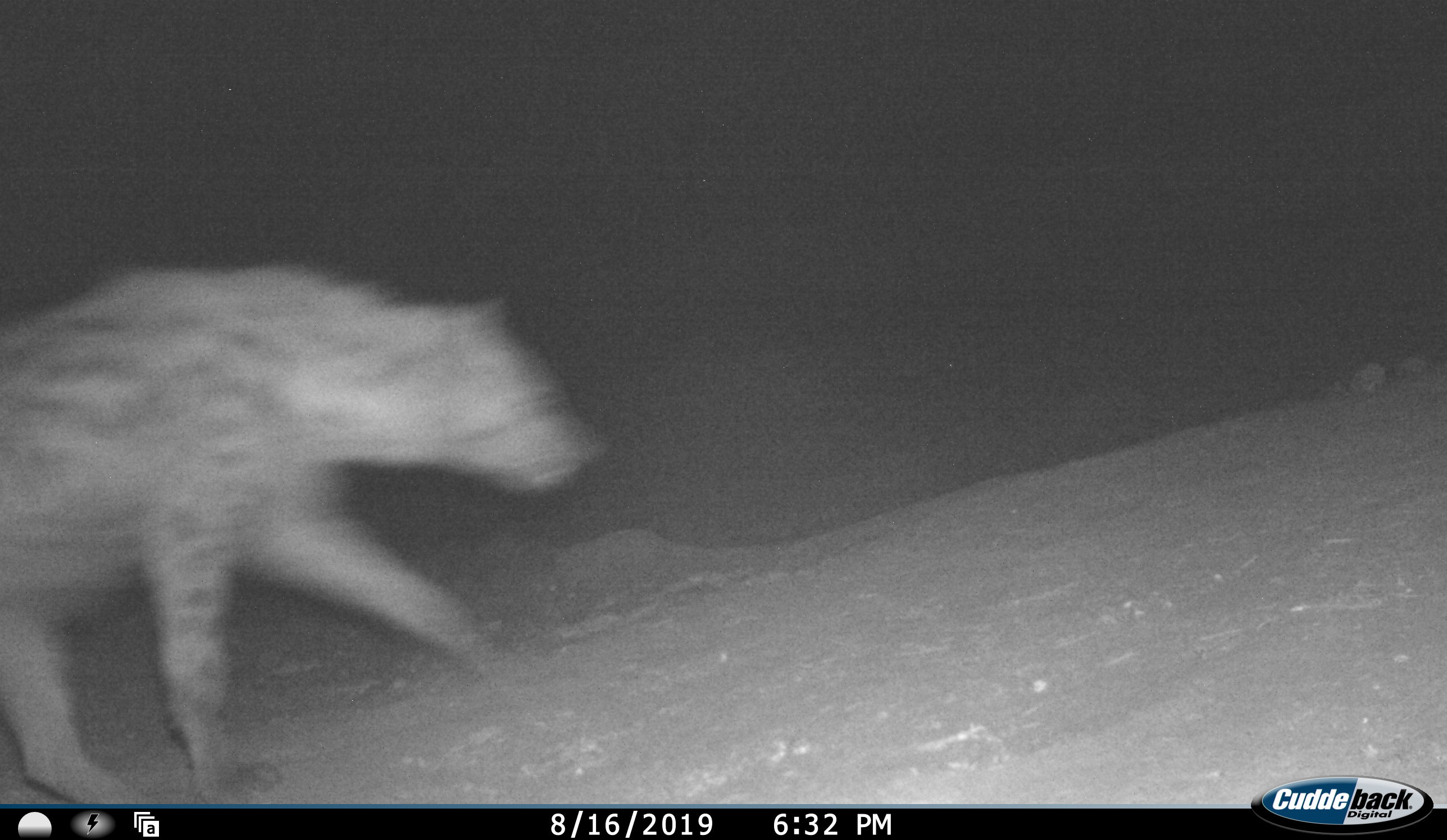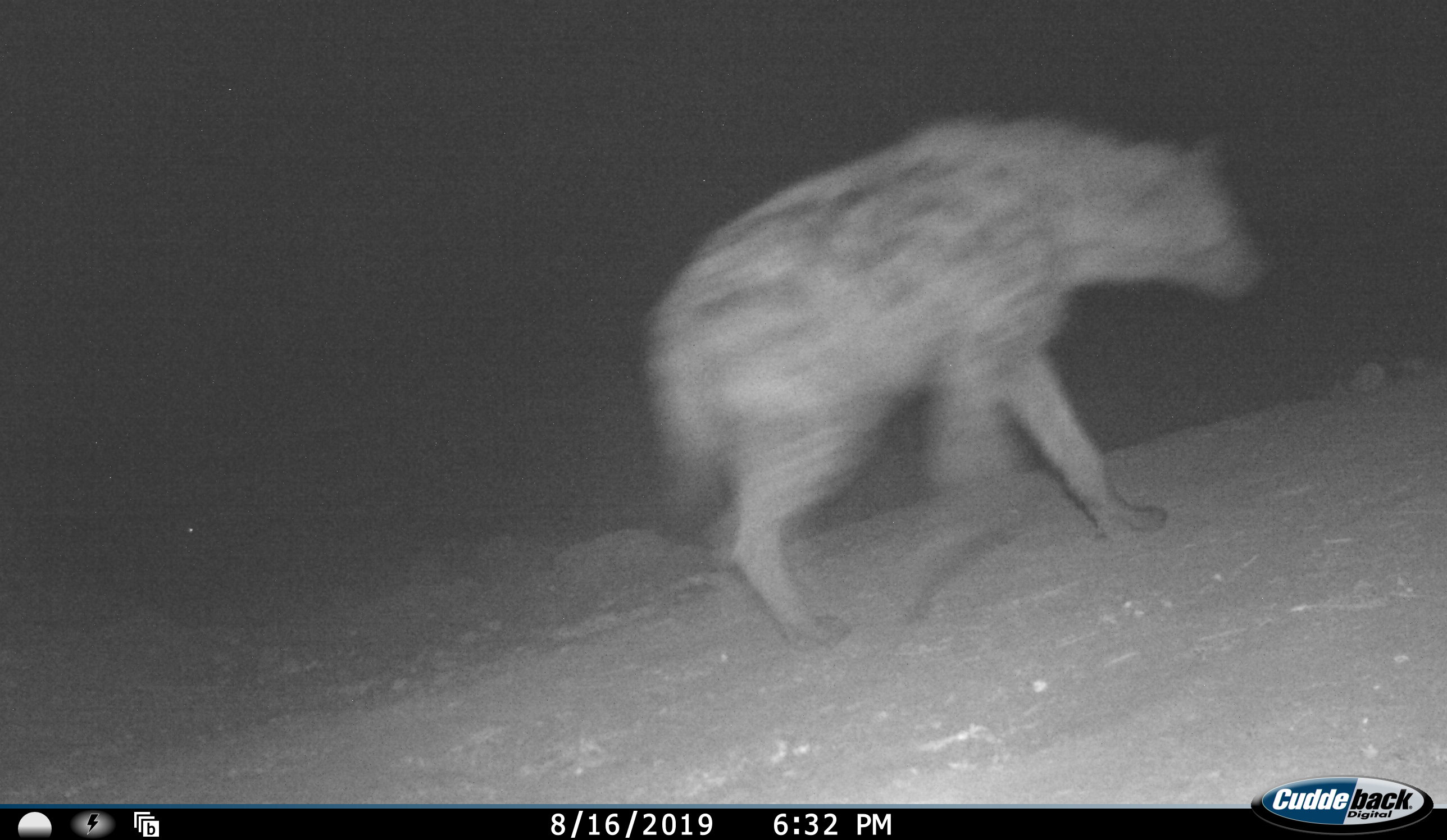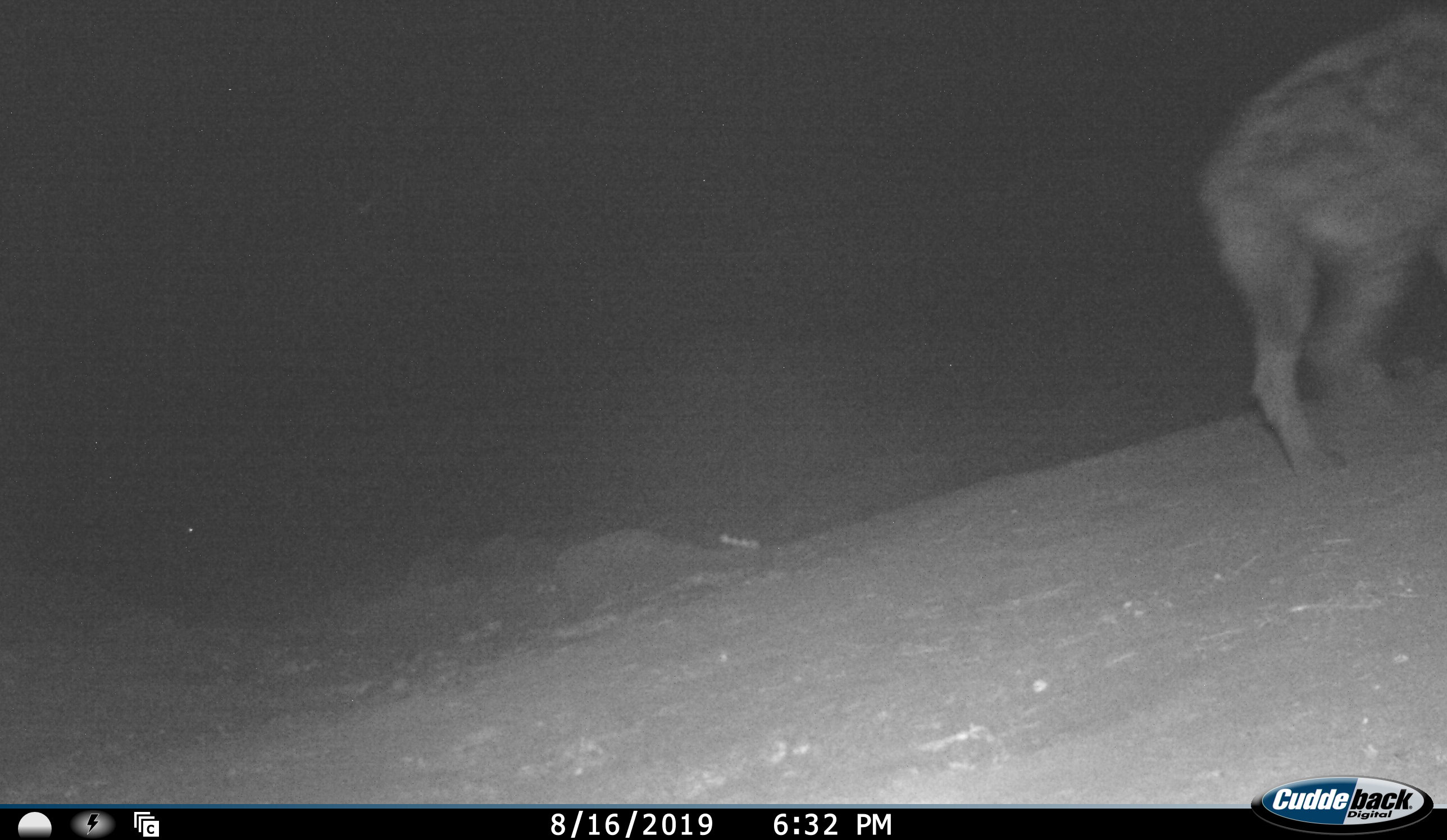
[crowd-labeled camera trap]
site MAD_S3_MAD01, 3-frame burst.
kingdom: Animalia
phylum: Chordata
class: Mammalia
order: Carnivora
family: Hyaenidae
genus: Crocuta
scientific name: Crocuta crocuta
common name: spotted hyena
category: hyenaspotted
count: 1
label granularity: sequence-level